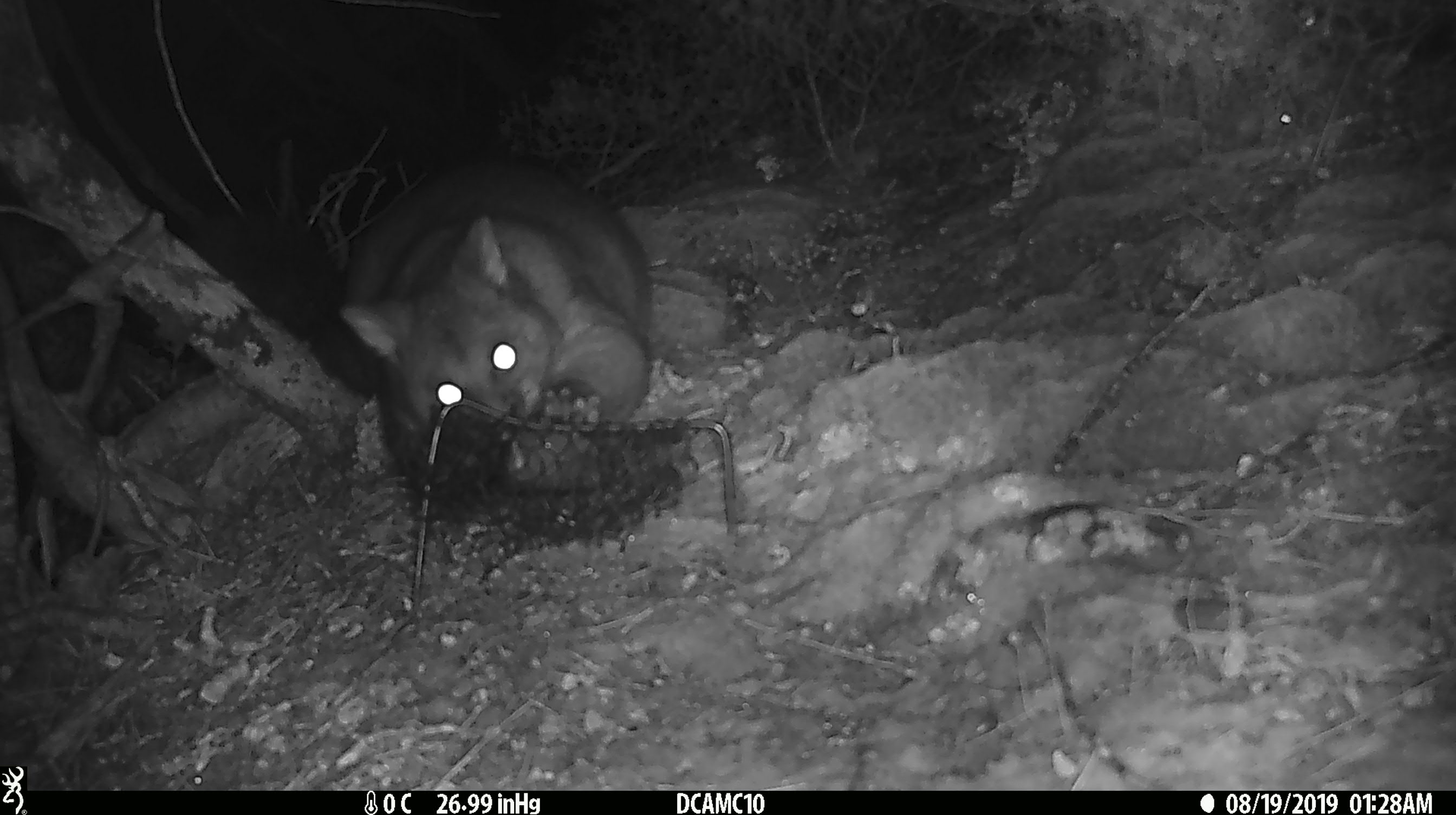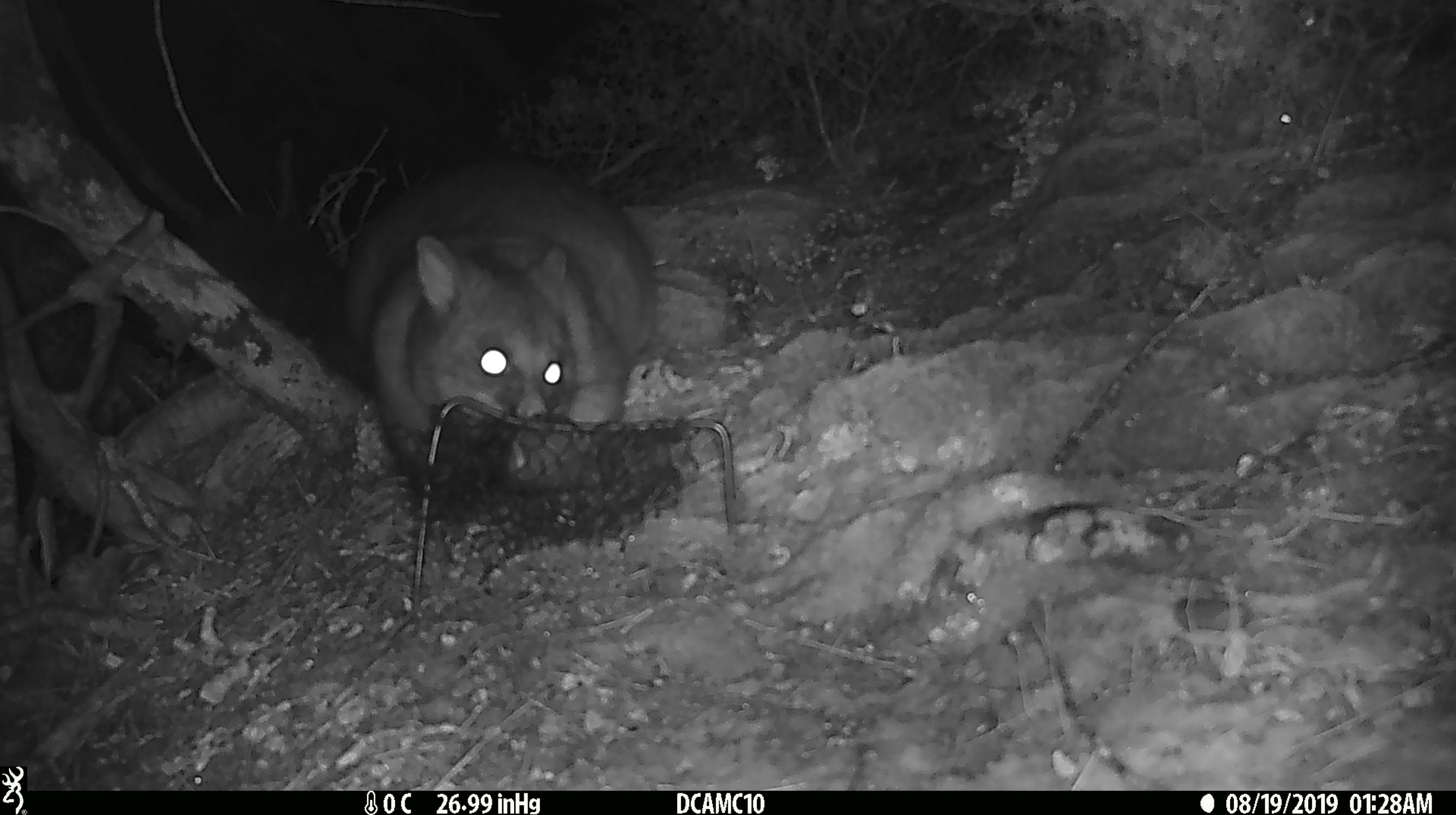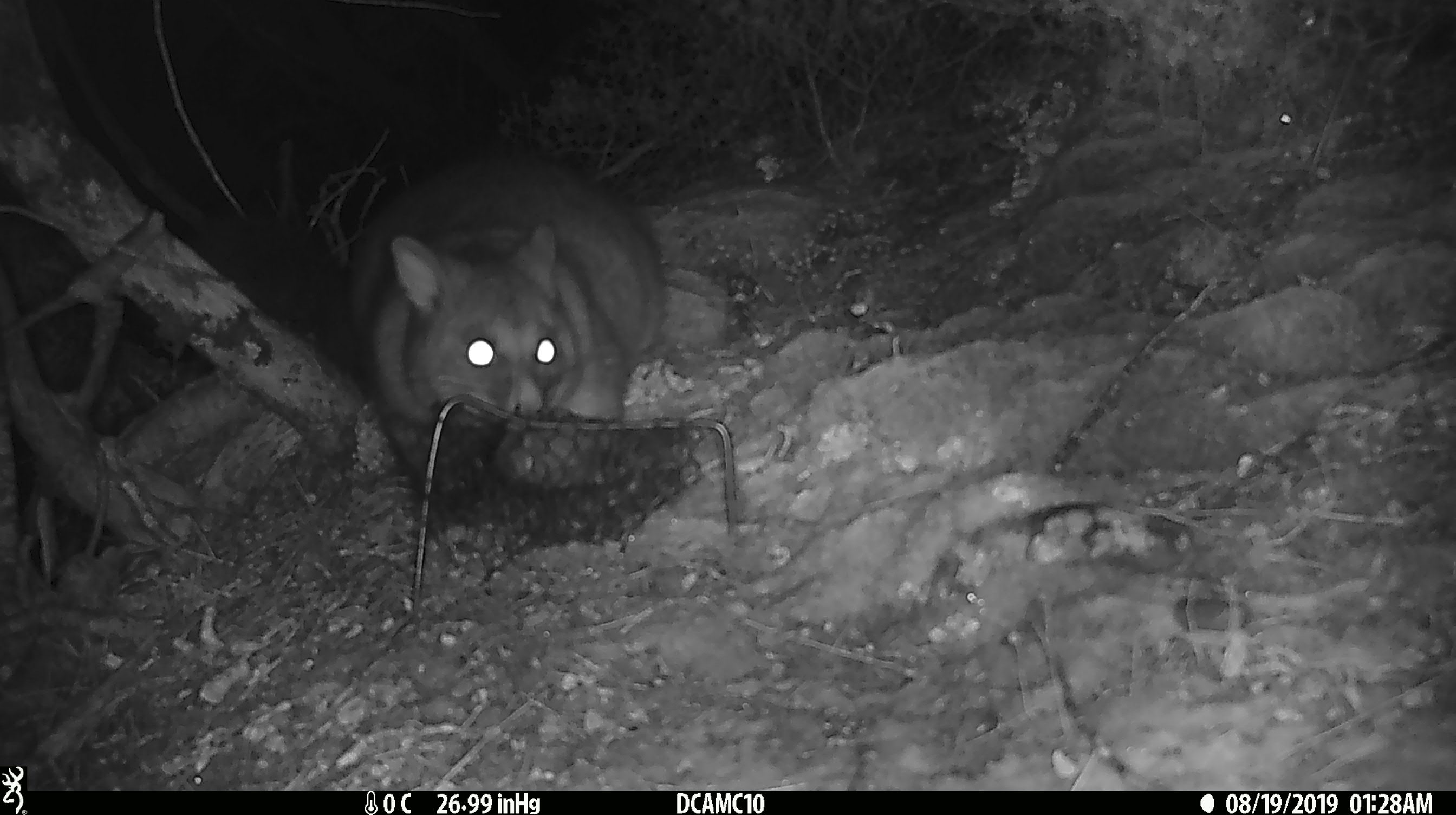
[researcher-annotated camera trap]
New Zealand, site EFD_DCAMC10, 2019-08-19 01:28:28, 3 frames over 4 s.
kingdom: Animalia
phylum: Chordata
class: Mammalia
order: Diprotodontia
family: Phalangeridae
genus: Trichosurus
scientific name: Trichosurus vulpecula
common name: common brushtail possum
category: possum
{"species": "possum (common brushtail possum) (Trichosurus vulpecula)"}